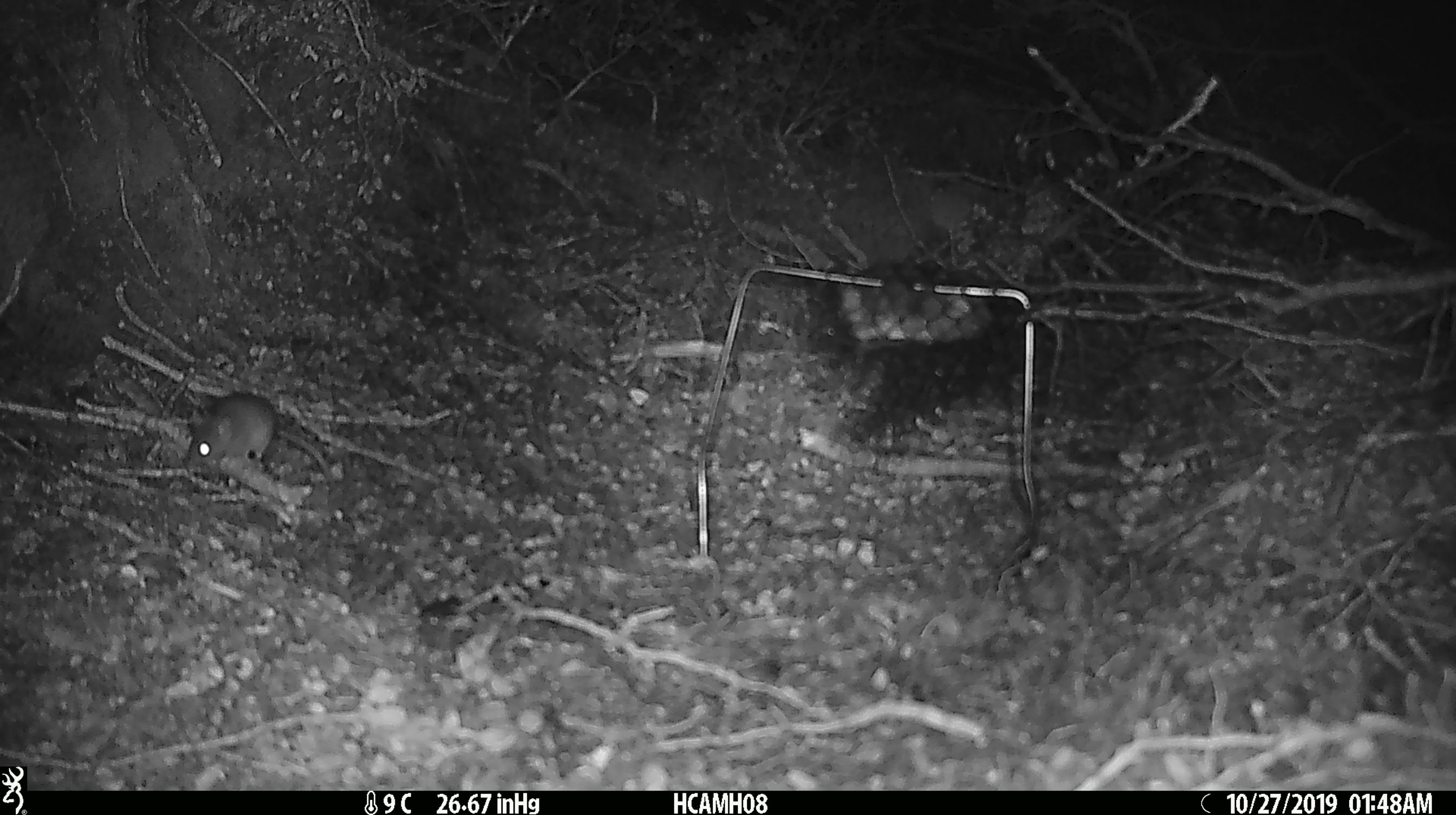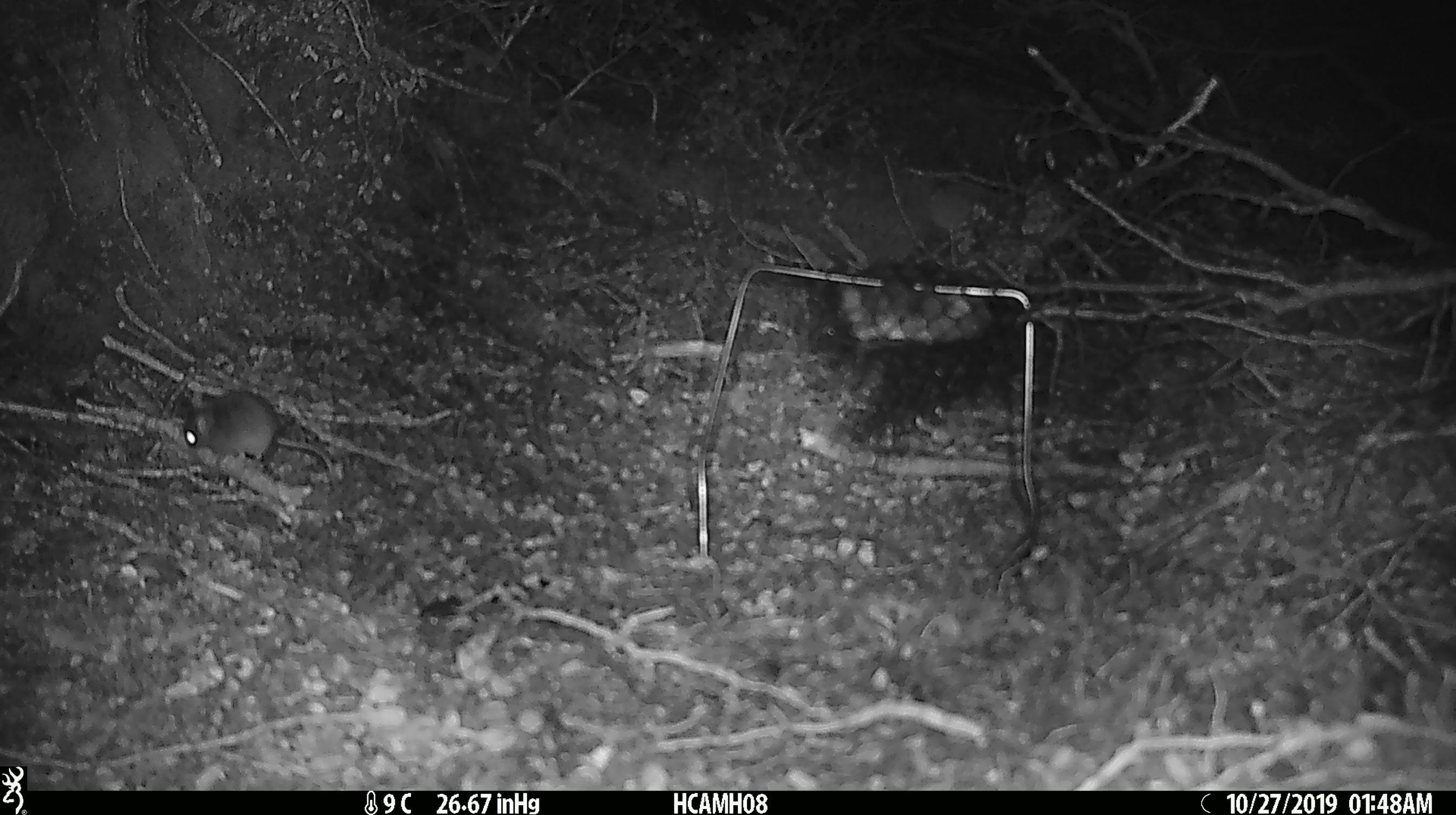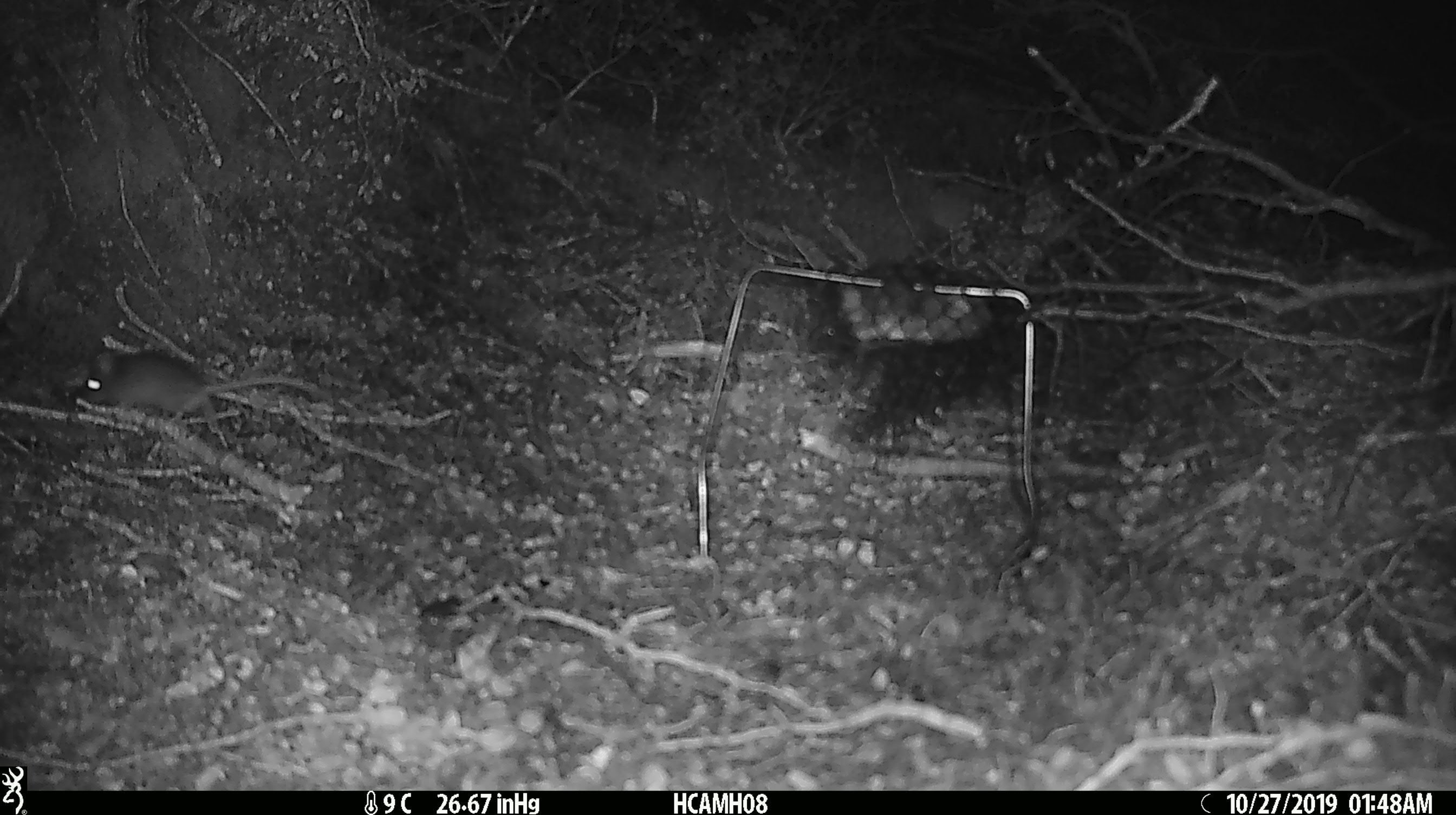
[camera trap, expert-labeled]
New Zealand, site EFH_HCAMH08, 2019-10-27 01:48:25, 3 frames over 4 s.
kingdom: Animalia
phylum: Chordata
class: Mammalia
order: Rodentia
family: Muridae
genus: Mus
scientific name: Mus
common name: mouse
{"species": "mouse (Mus)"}